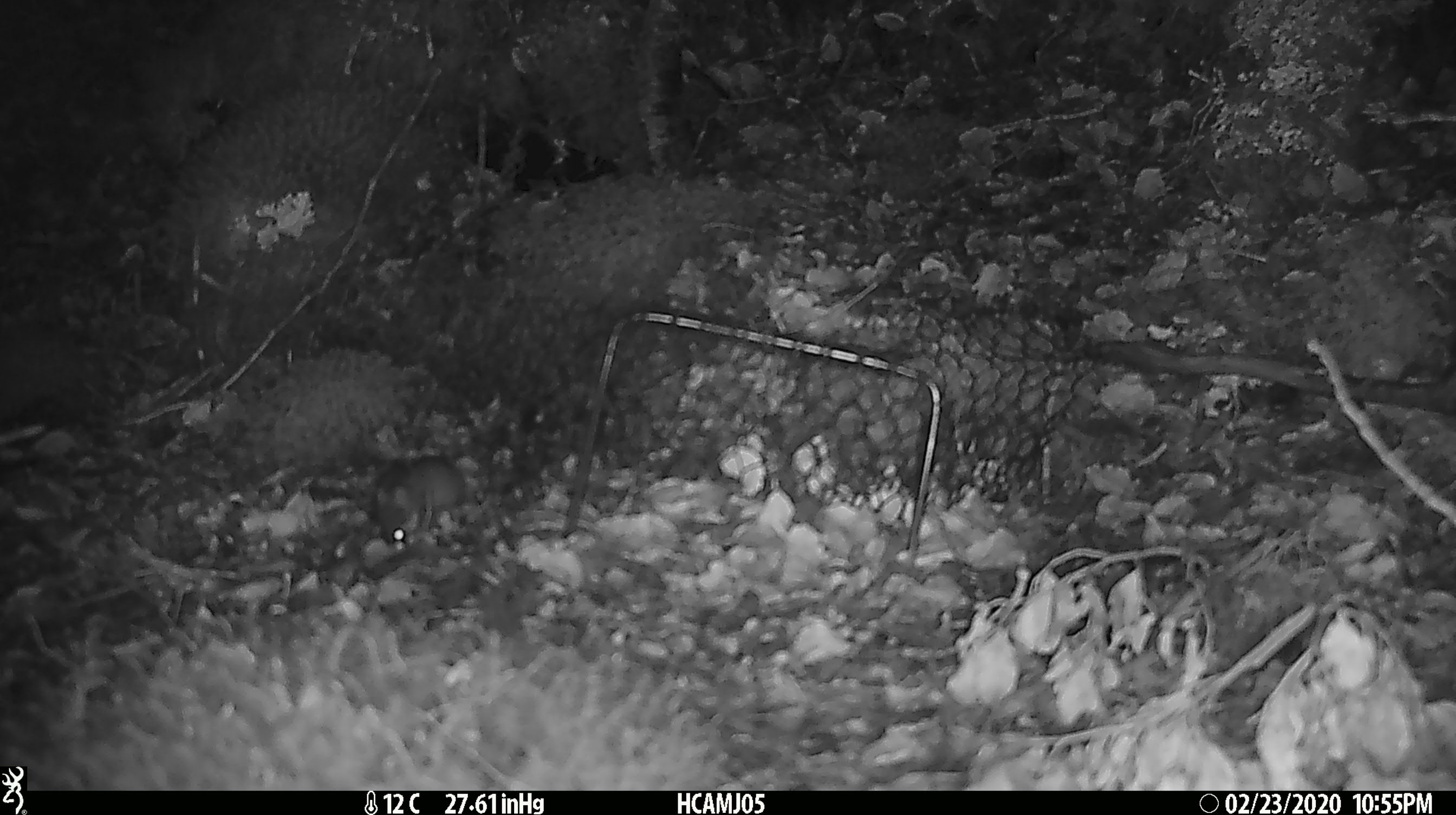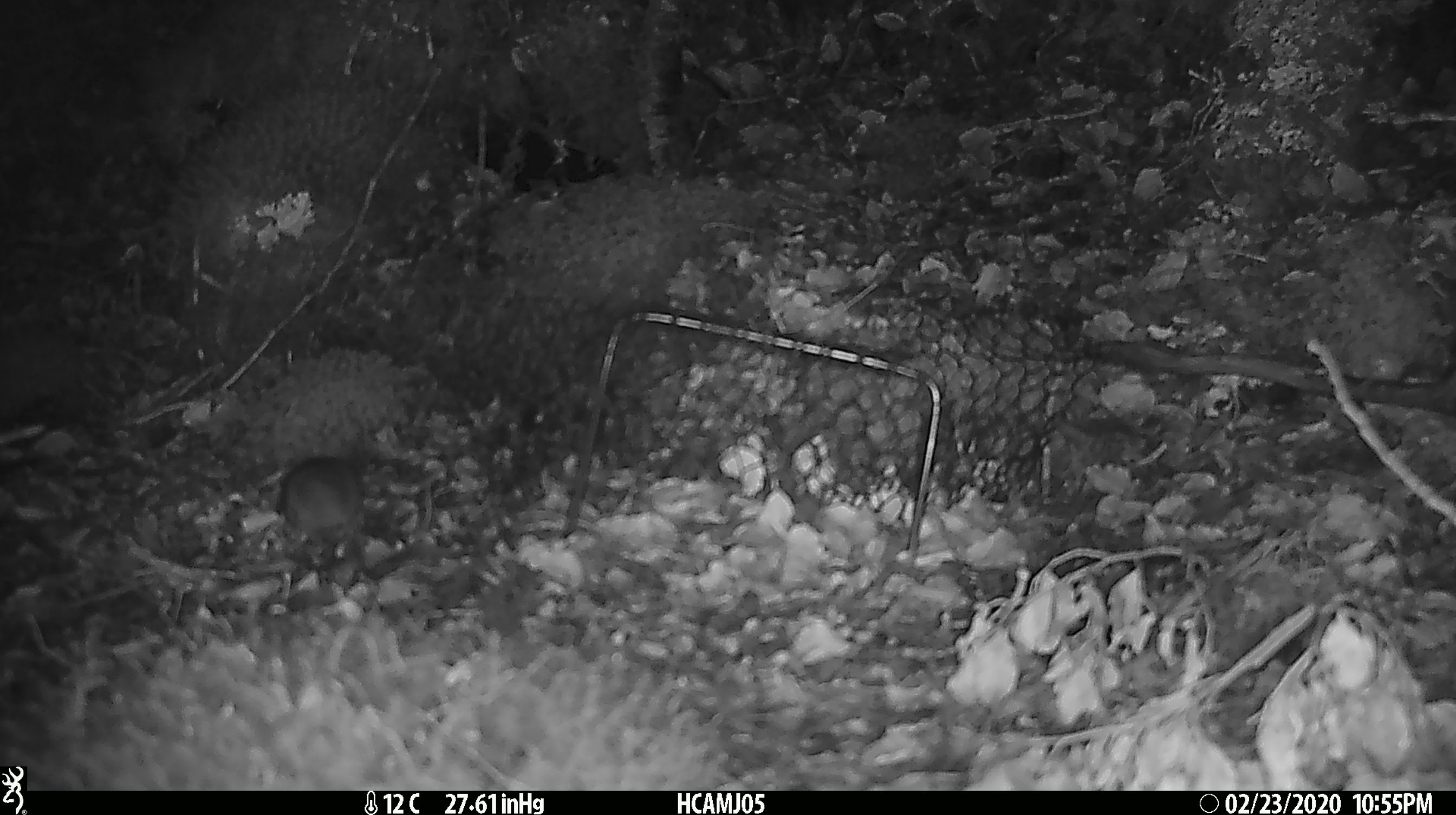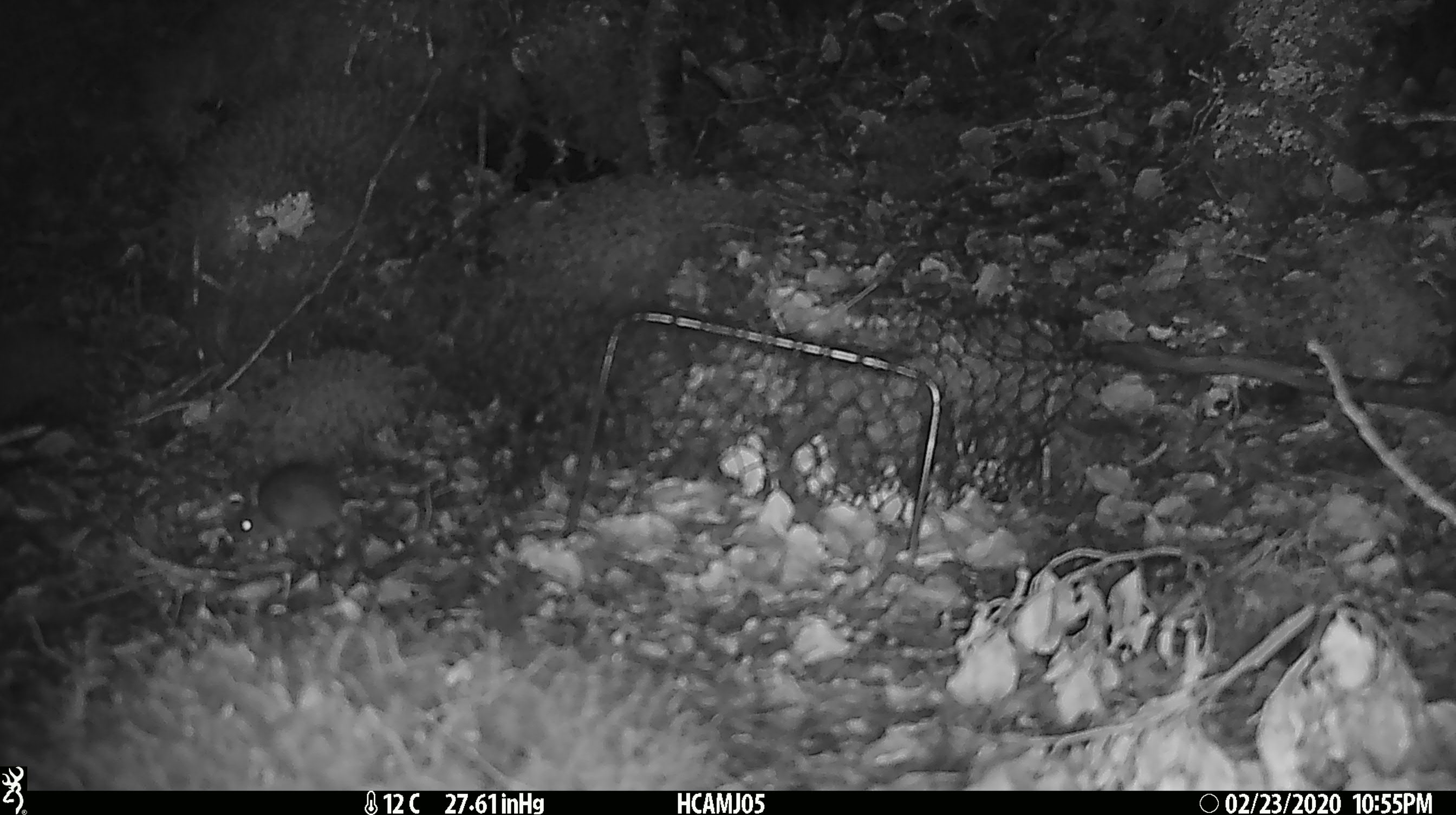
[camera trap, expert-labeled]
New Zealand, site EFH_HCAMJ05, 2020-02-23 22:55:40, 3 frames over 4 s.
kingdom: Animalia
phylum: Chordata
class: Mammalia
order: Rodentia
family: Muridae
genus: Mus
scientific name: Mus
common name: mouse